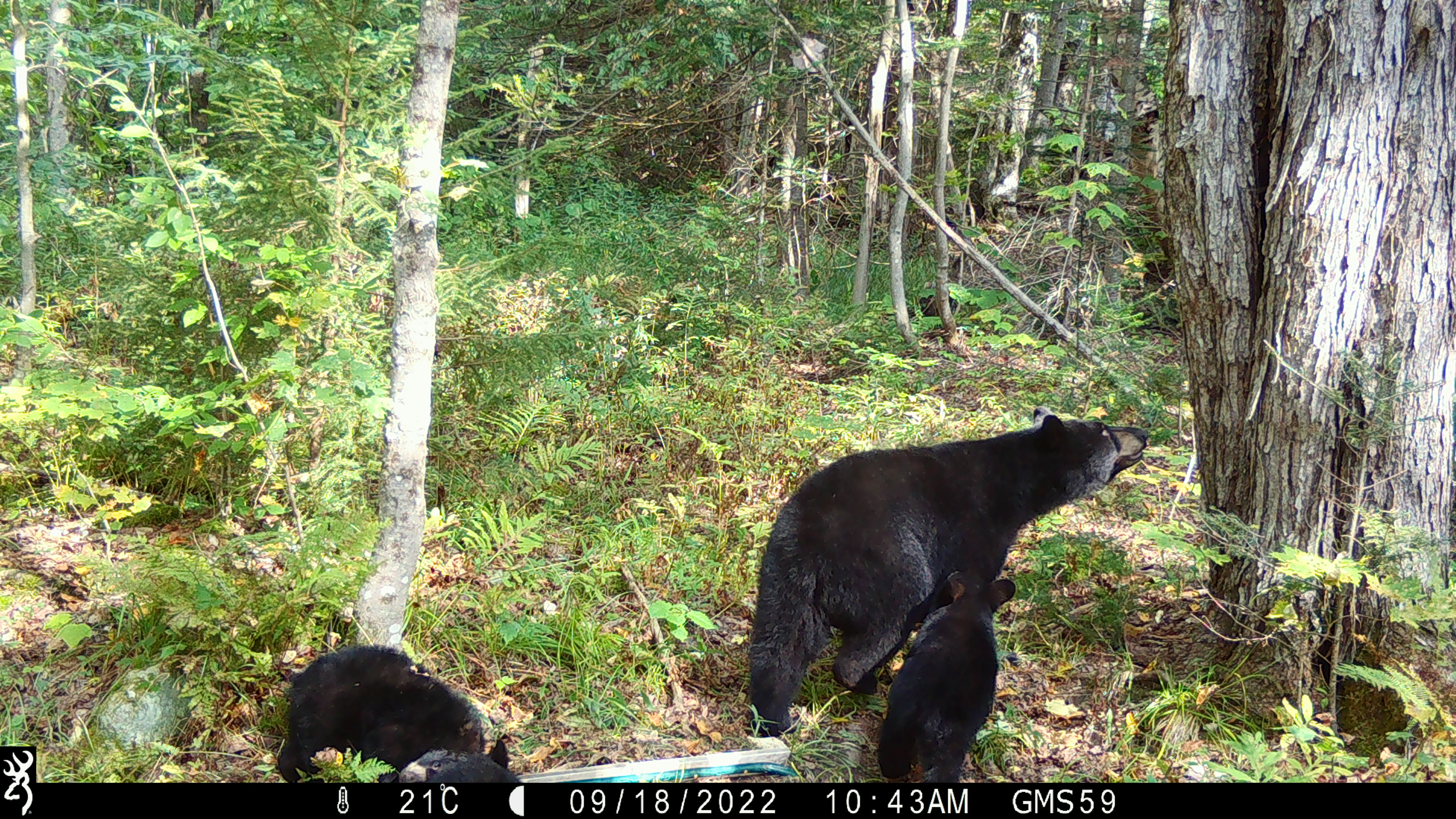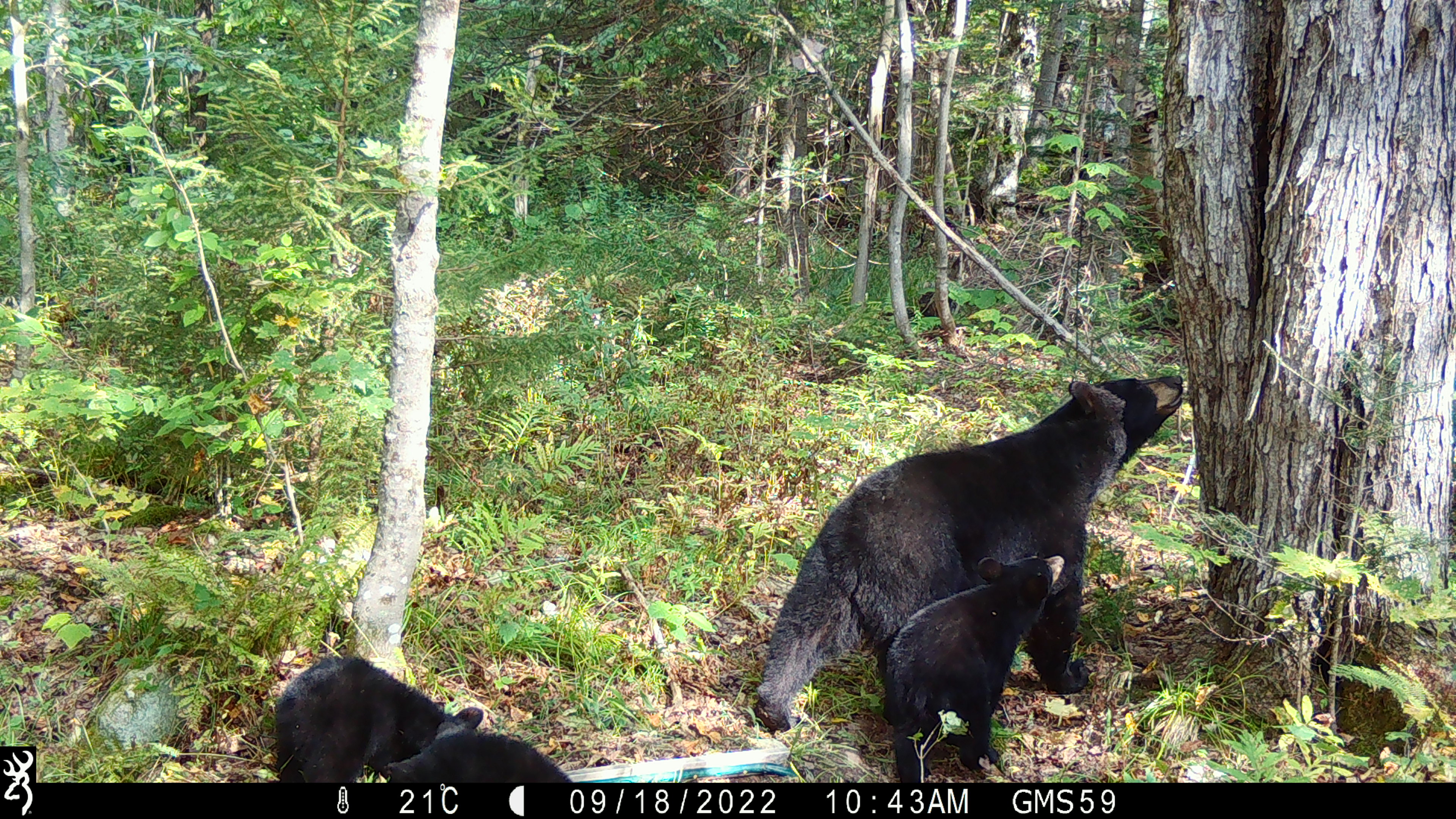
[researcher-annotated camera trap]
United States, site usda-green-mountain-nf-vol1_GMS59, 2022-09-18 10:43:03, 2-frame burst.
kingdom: Animalia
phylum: Chordata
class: Mammalia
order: Carnivora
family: Ursidae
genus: Ursus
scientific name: Ursus americanus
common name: black bear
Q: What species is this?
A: Black bear (Ursus americanus).